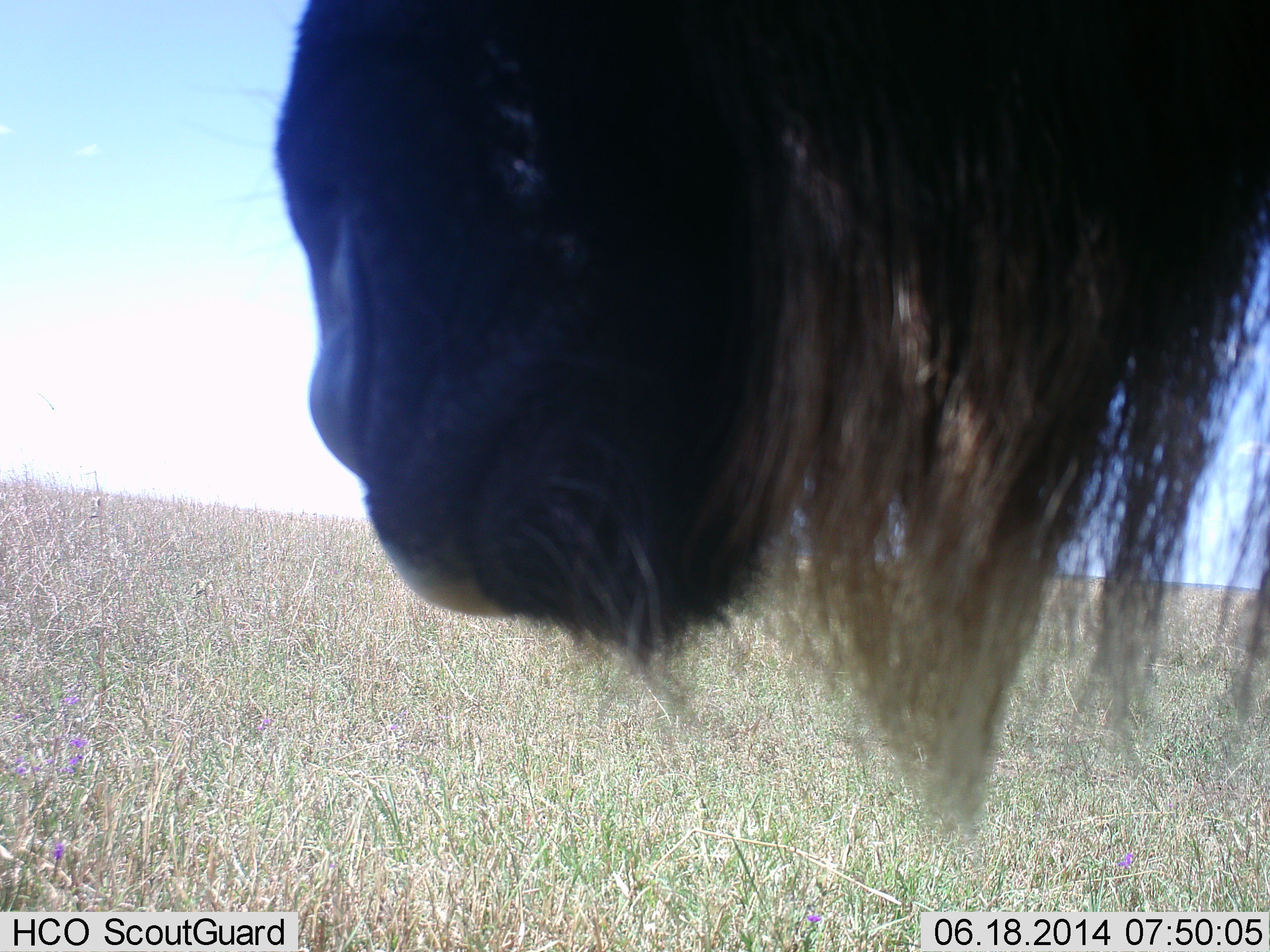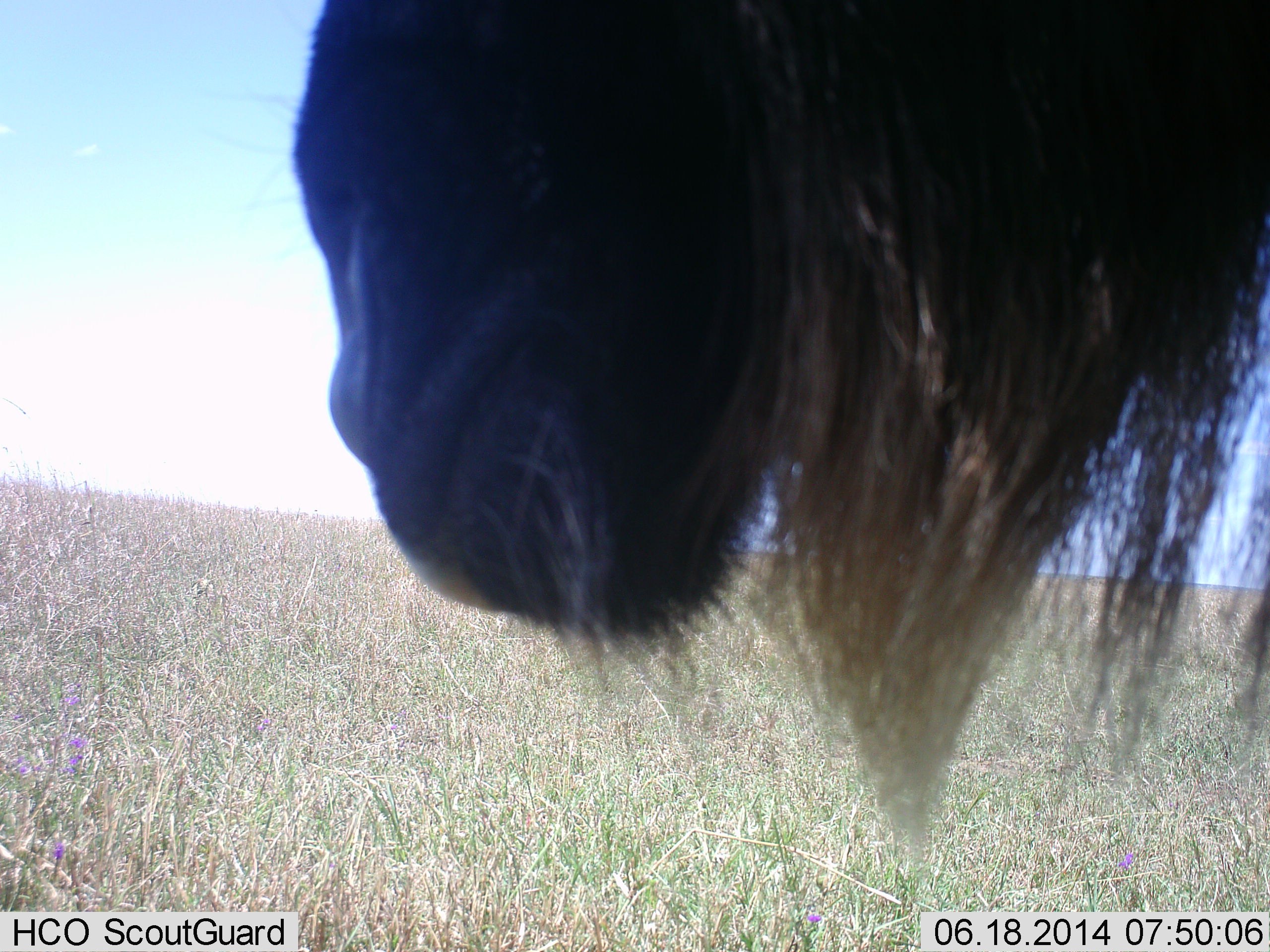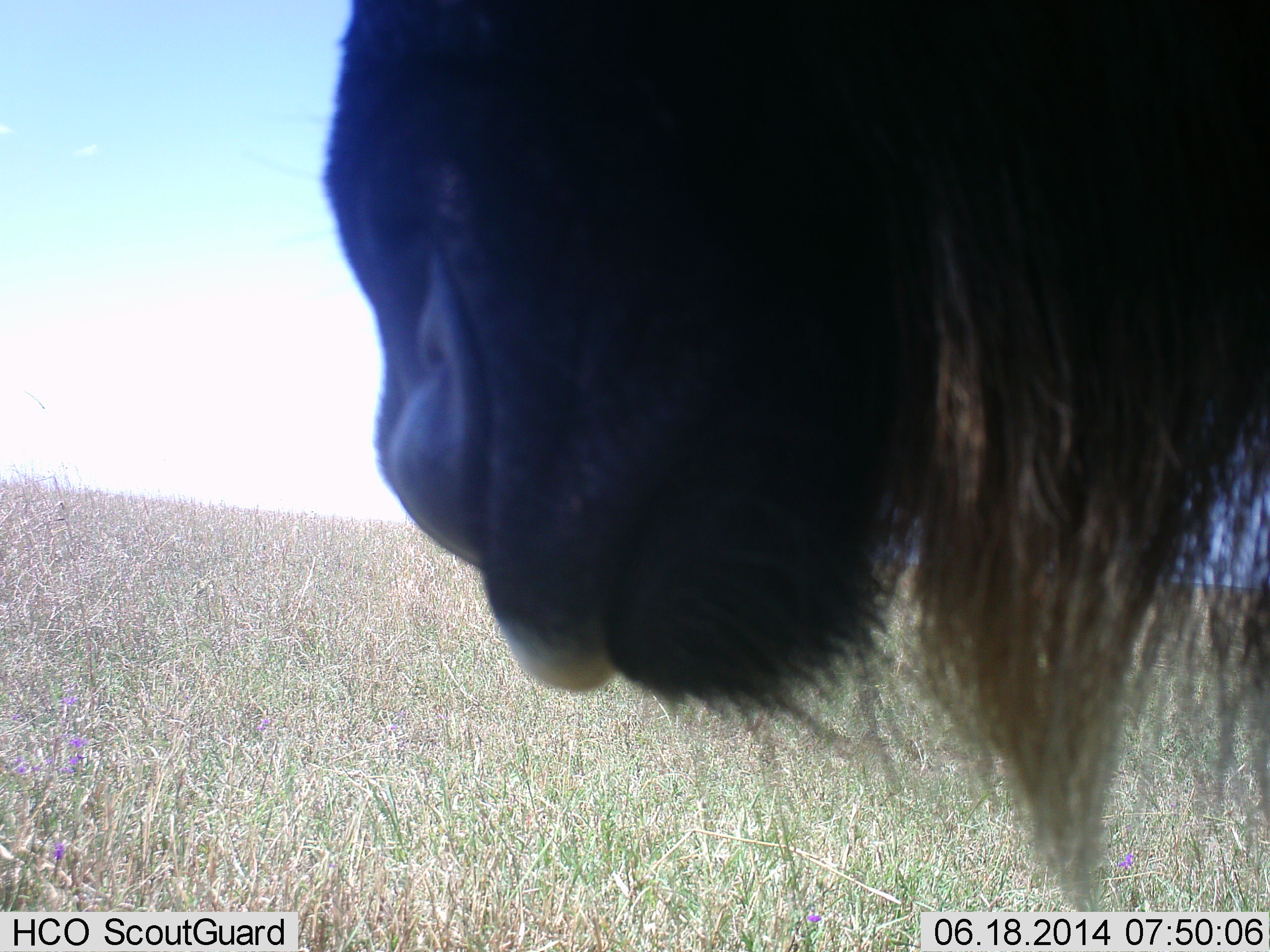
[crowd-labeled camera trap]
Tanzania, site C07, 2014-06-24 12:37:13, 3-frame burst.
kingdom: Animalia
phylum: Chordata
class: Mammalia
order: Artiodactyla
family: Bovidae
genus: Connochaetes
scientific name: Connochaetes taurinus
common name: blue wildebeest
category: wildebeest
Wildebeest (blue wildebeest) (Connochaetes taurinus), count 1. Behavior (volunteer vote fractions): standing 60%, resting 0%, moving 10%, interacting 0%. Young present (vote fraction): 0%. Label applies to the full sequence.